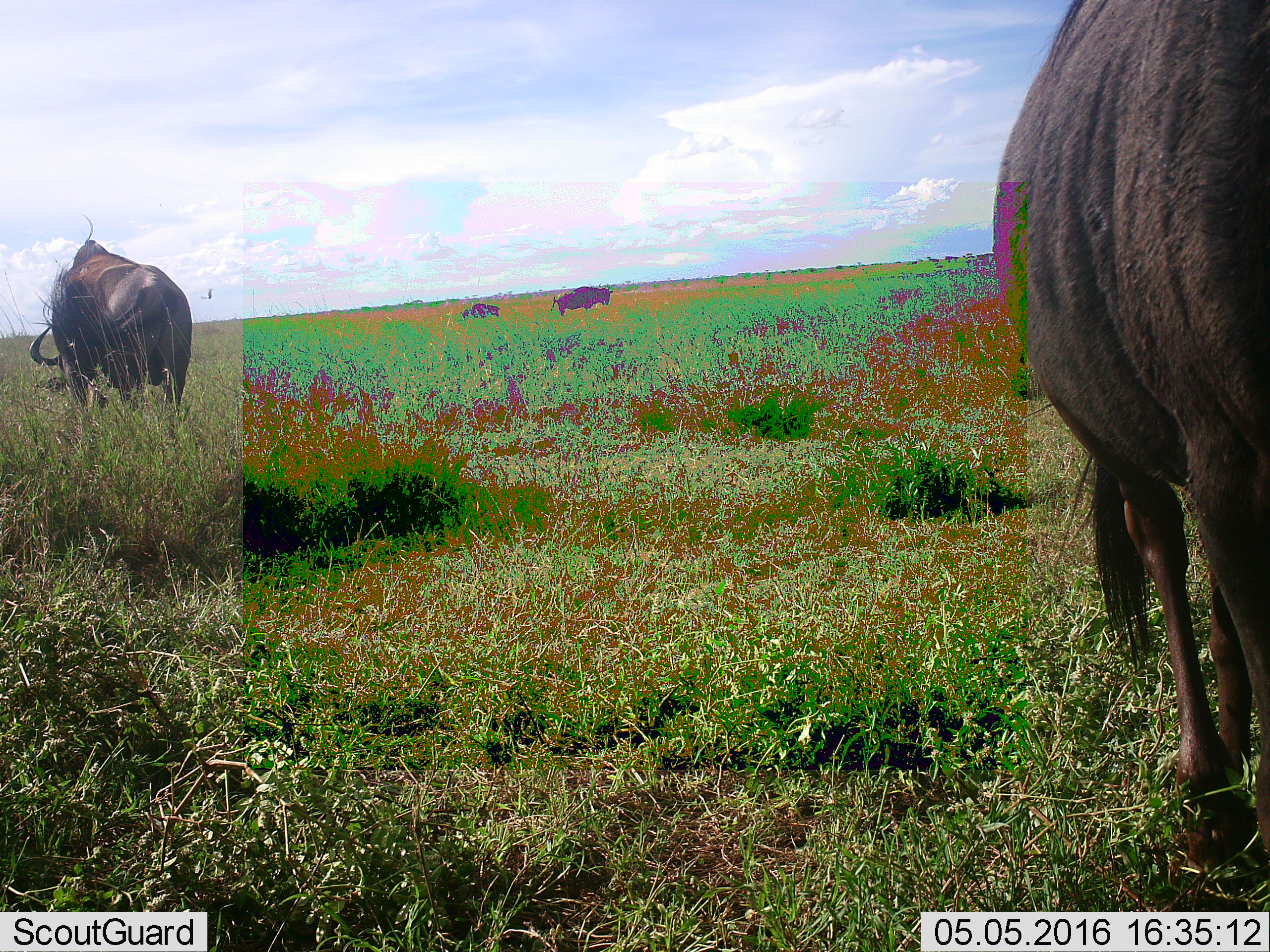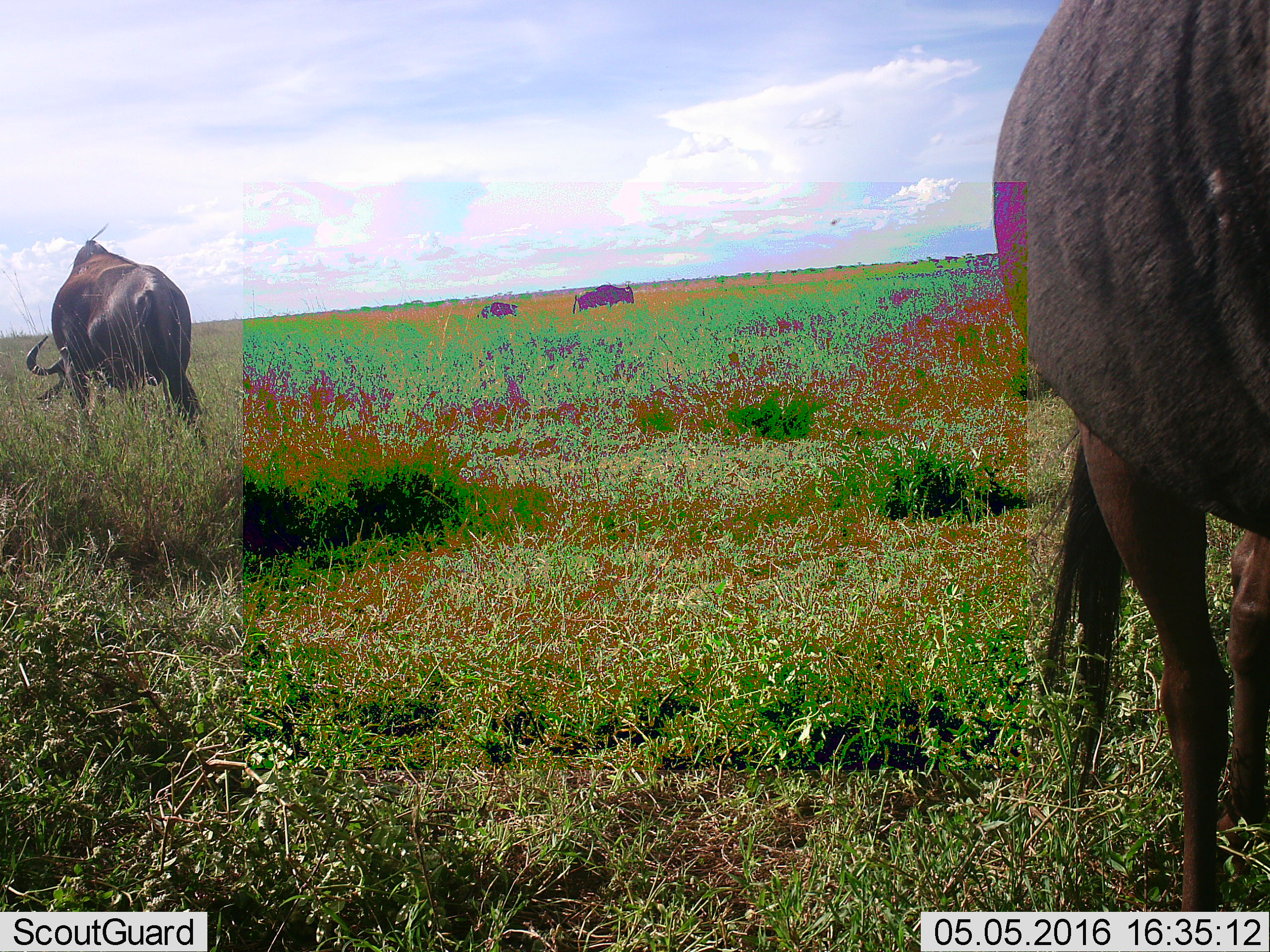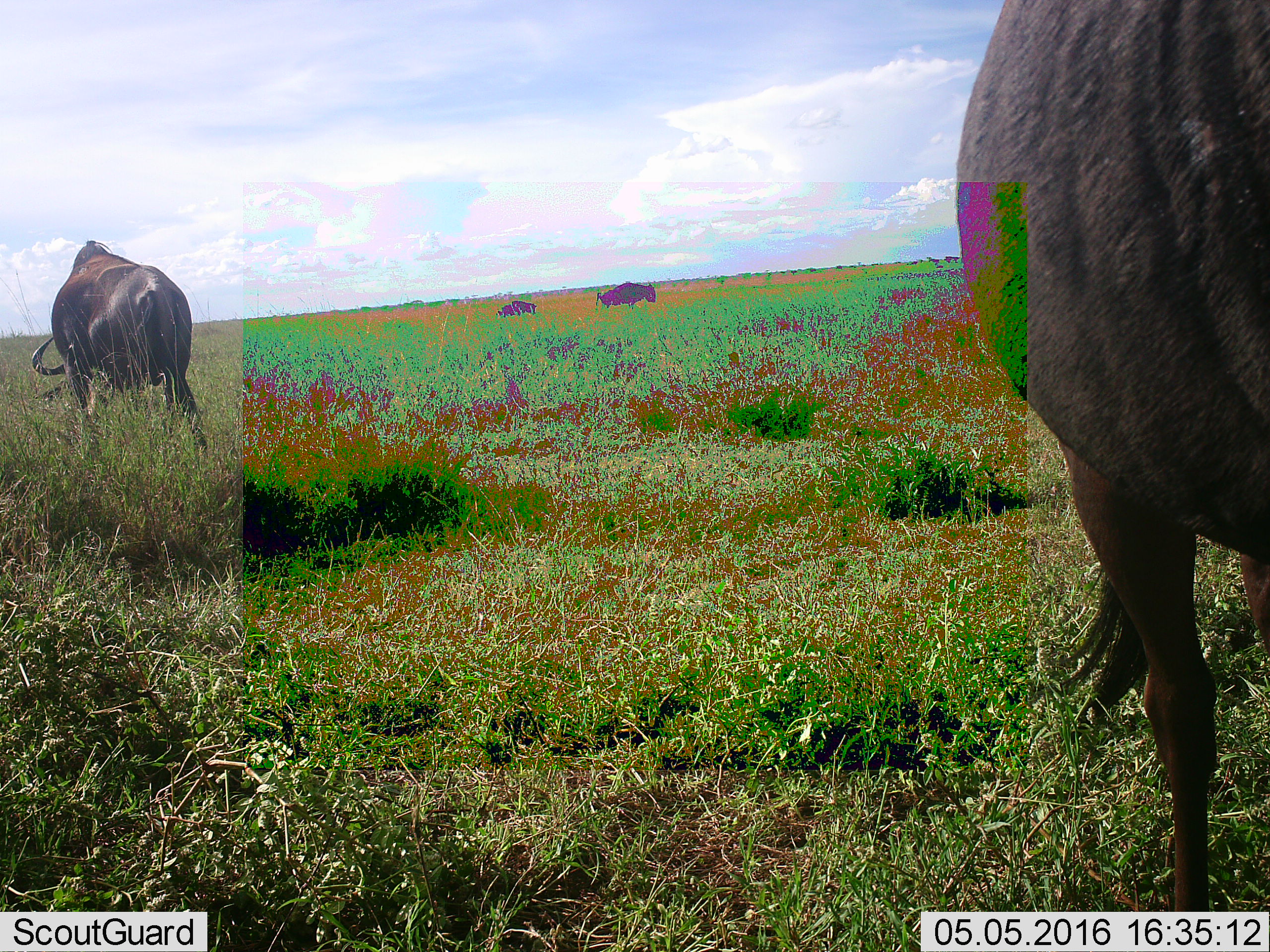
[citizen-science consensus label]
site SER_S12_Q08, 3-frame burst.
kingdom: Animalia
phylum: Chordata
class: Mammalia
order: Artiodactyla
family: Bovidae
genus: Connochaetes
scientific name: Connochaetes taurinus taurinus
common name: blue wildebeest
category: wildebeestblue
Wildebeestblue (blue wildebeest) (Connochaetes taurinus taurinus), count 4. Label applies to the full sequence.